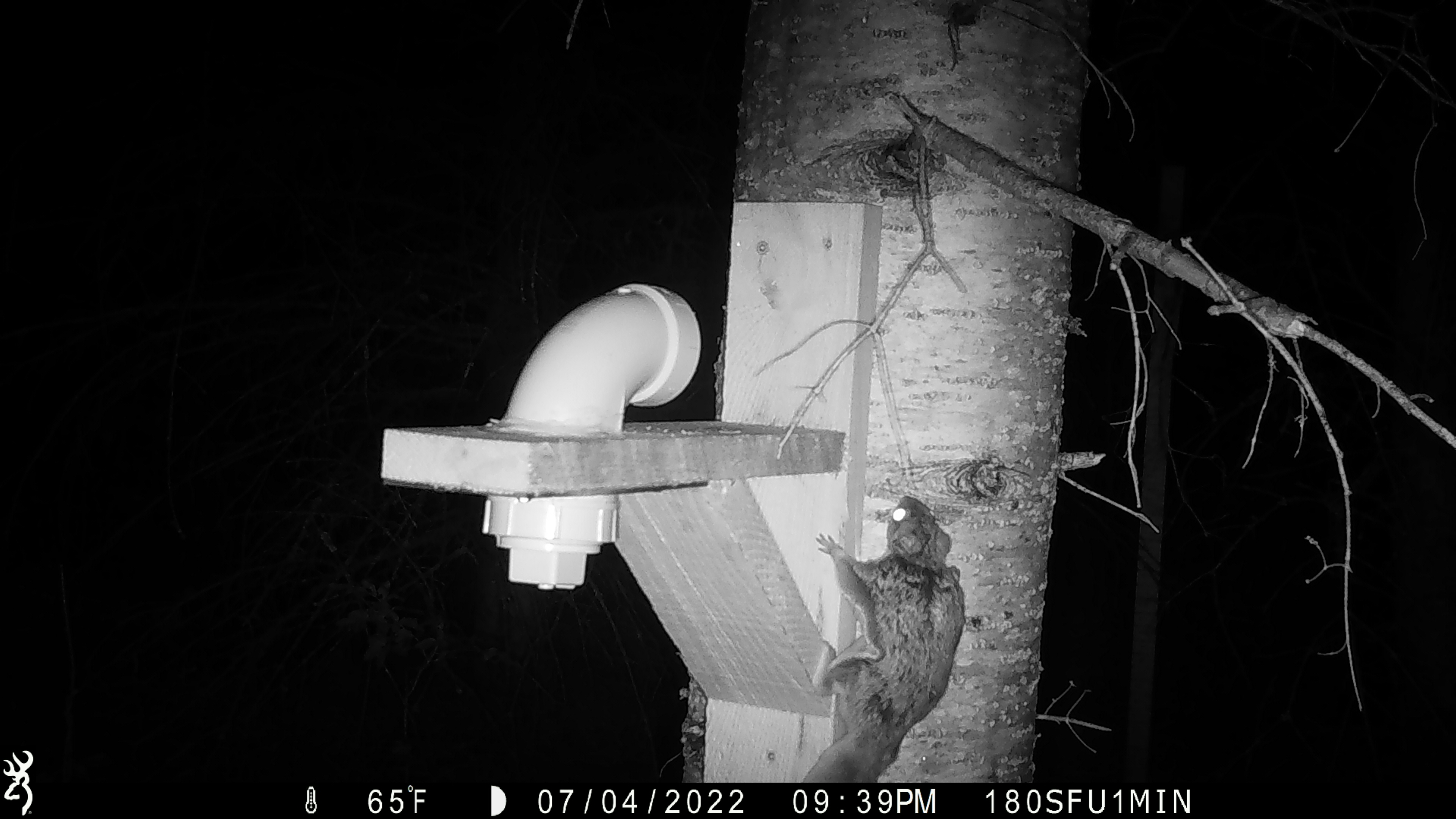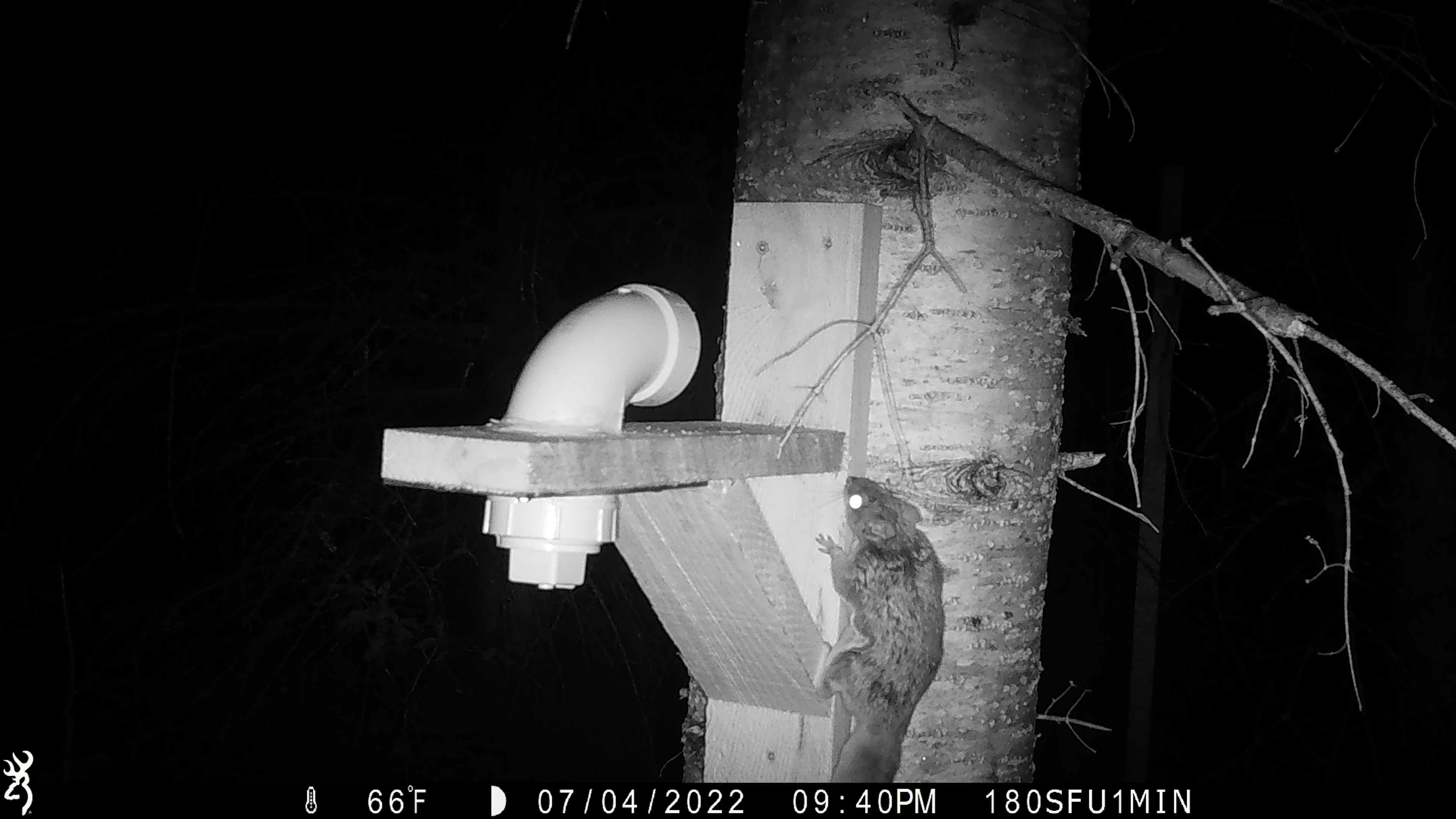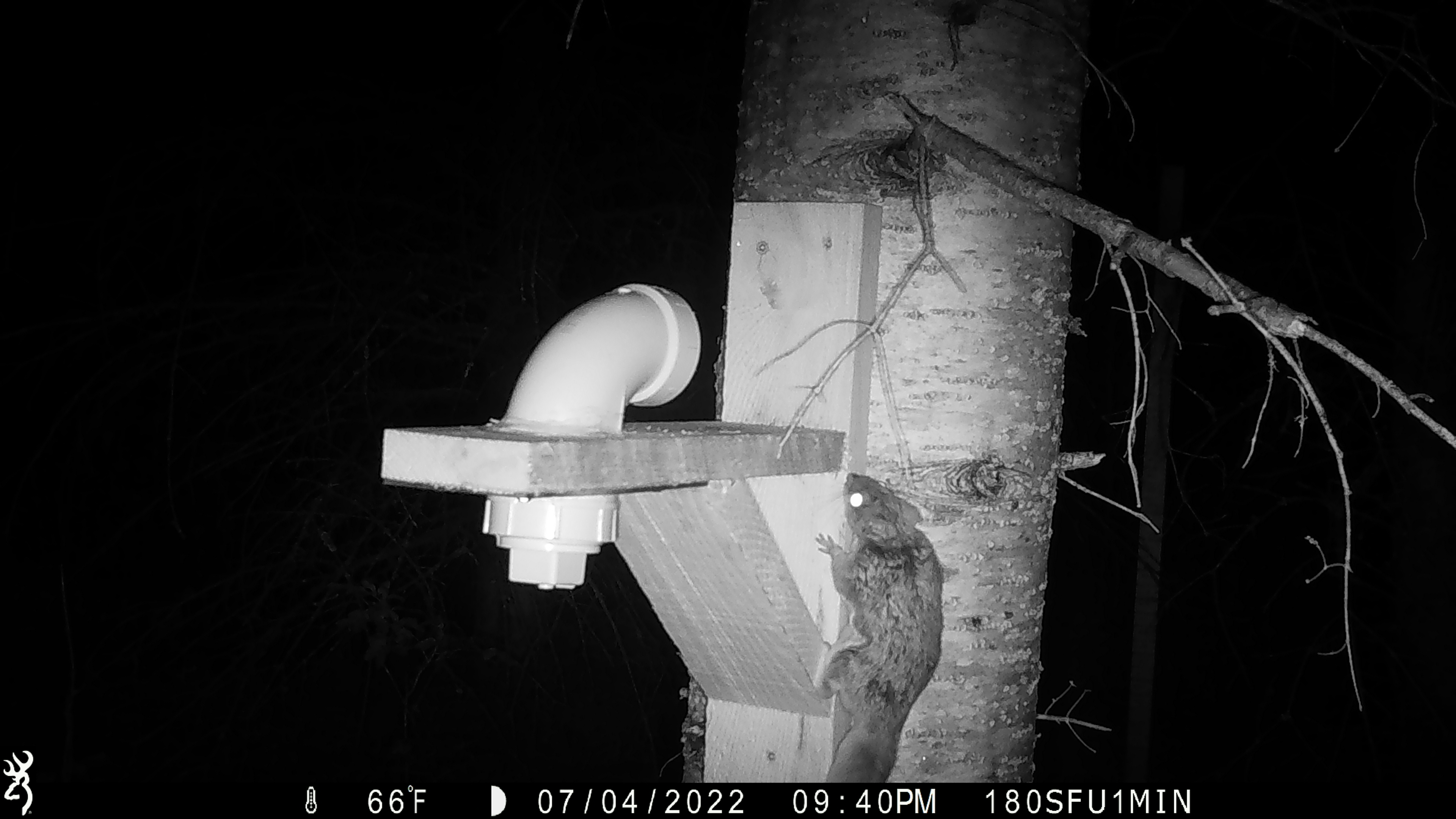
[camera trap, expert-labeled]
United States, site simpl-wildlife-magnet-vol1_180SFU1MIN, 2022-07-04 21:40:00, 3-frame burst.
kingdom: Animalia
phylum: Chordata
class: Mammalia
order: Rodentia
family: Sciuridae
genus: Glaucomys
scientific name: Glaucomys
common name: flying squirrel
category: flying squirrel sp.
Flying squirrel sp. (flying squirrel) (Glaucomys).